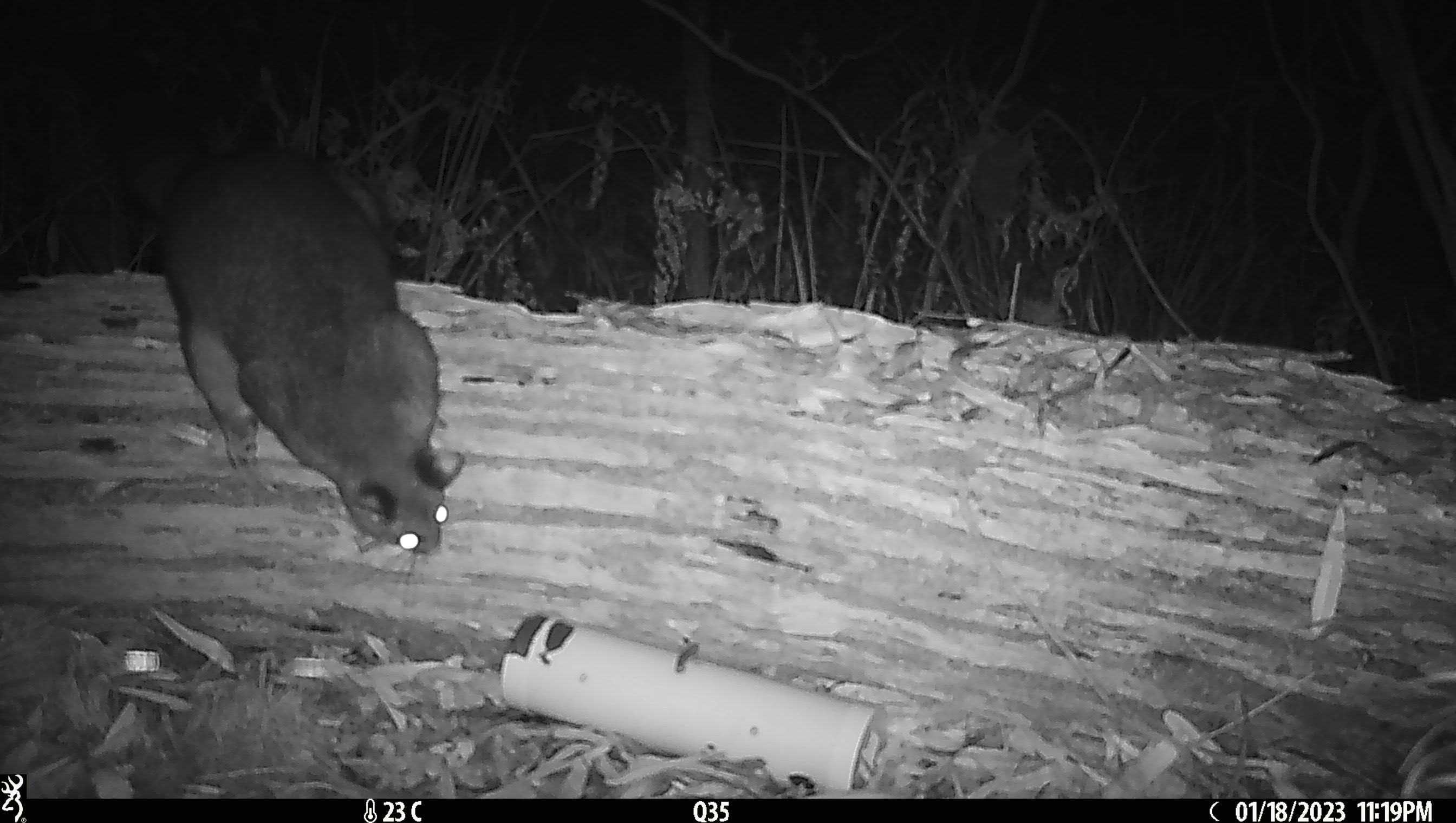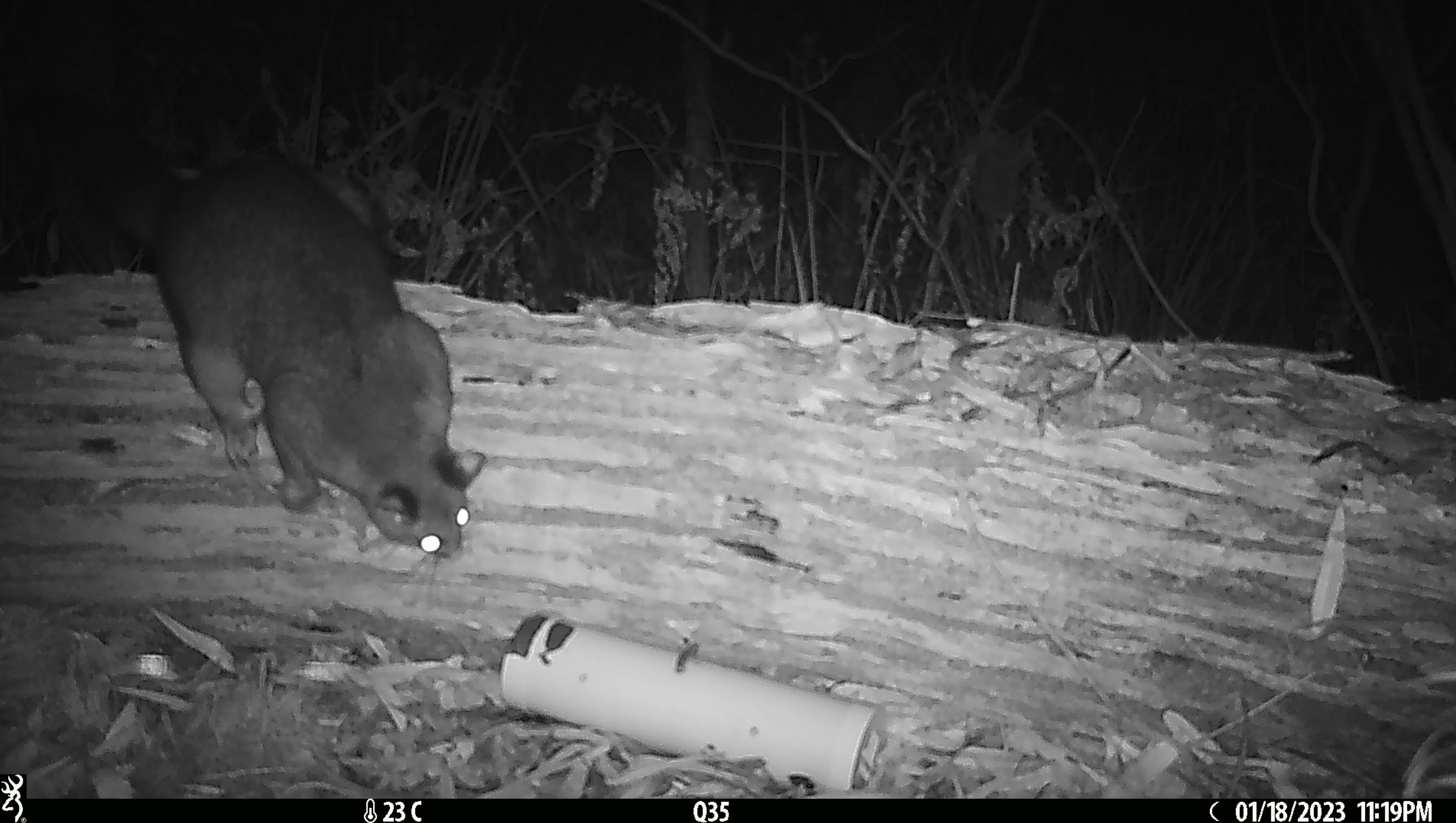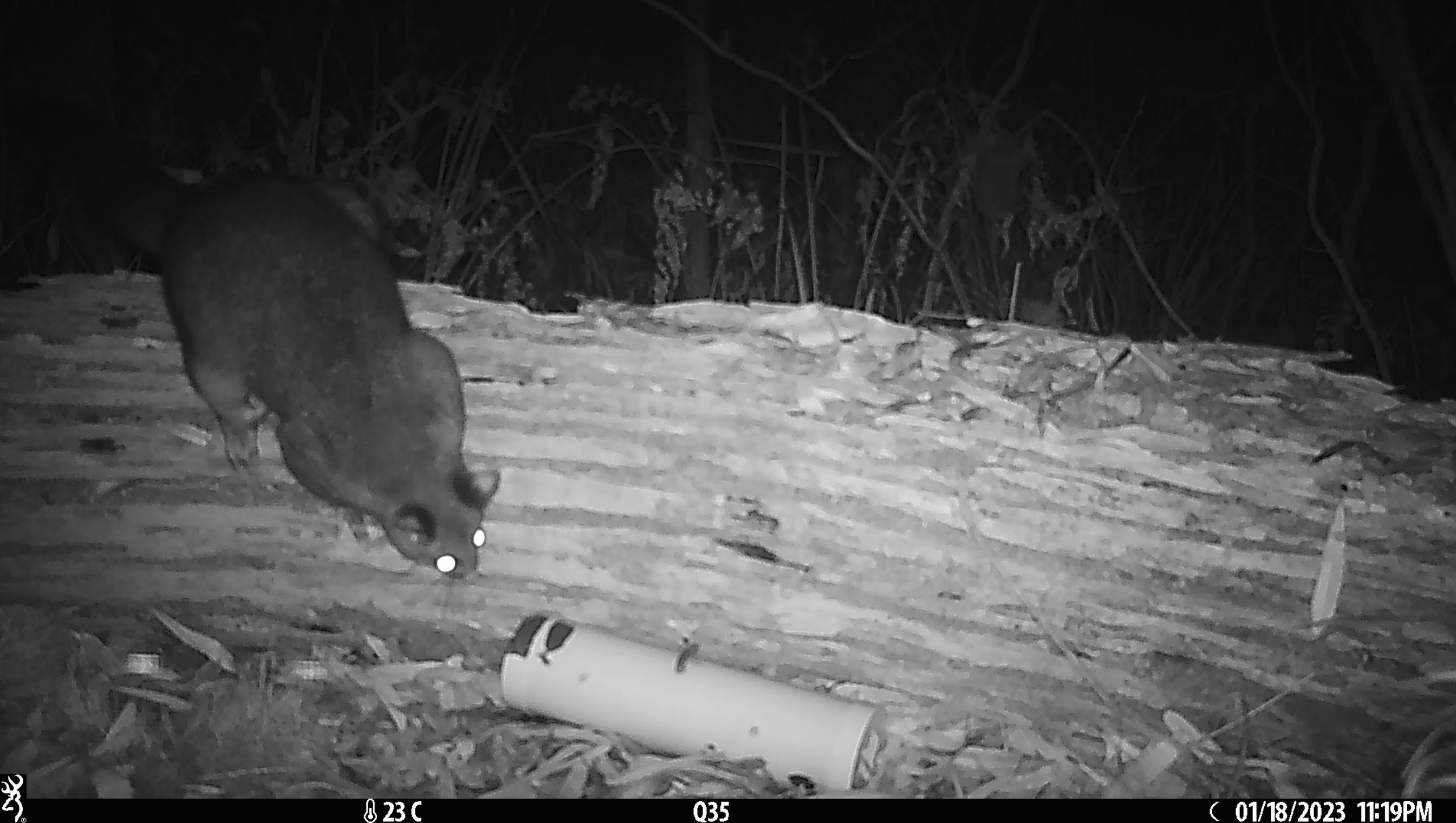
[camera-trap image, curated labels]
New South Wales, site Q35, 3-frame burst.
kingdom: Animalia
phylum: Chordata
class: Mammalia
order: Diprotodontia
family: Phalangeridae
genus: Trichosurus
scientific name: Trichosurus vulpecula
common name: common brushtail possum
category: possum